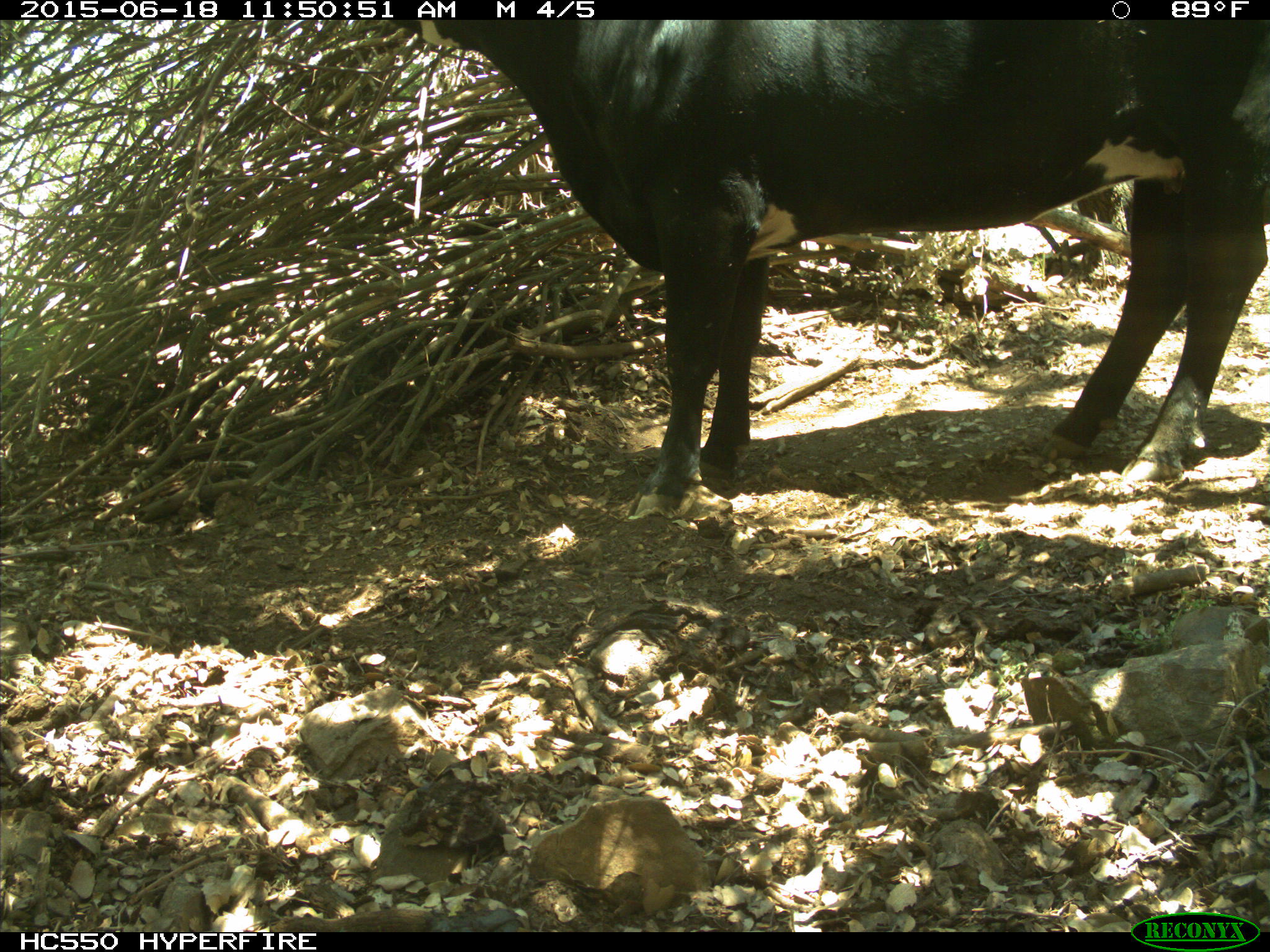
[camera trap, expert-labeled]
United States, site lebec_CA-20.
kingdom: Animalia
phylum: Chordata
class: Mammalia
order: Artiodactyla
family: Bovidae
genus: Bos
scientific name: Bos taurus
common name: domestic cow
Bos taurus (domestic cow).